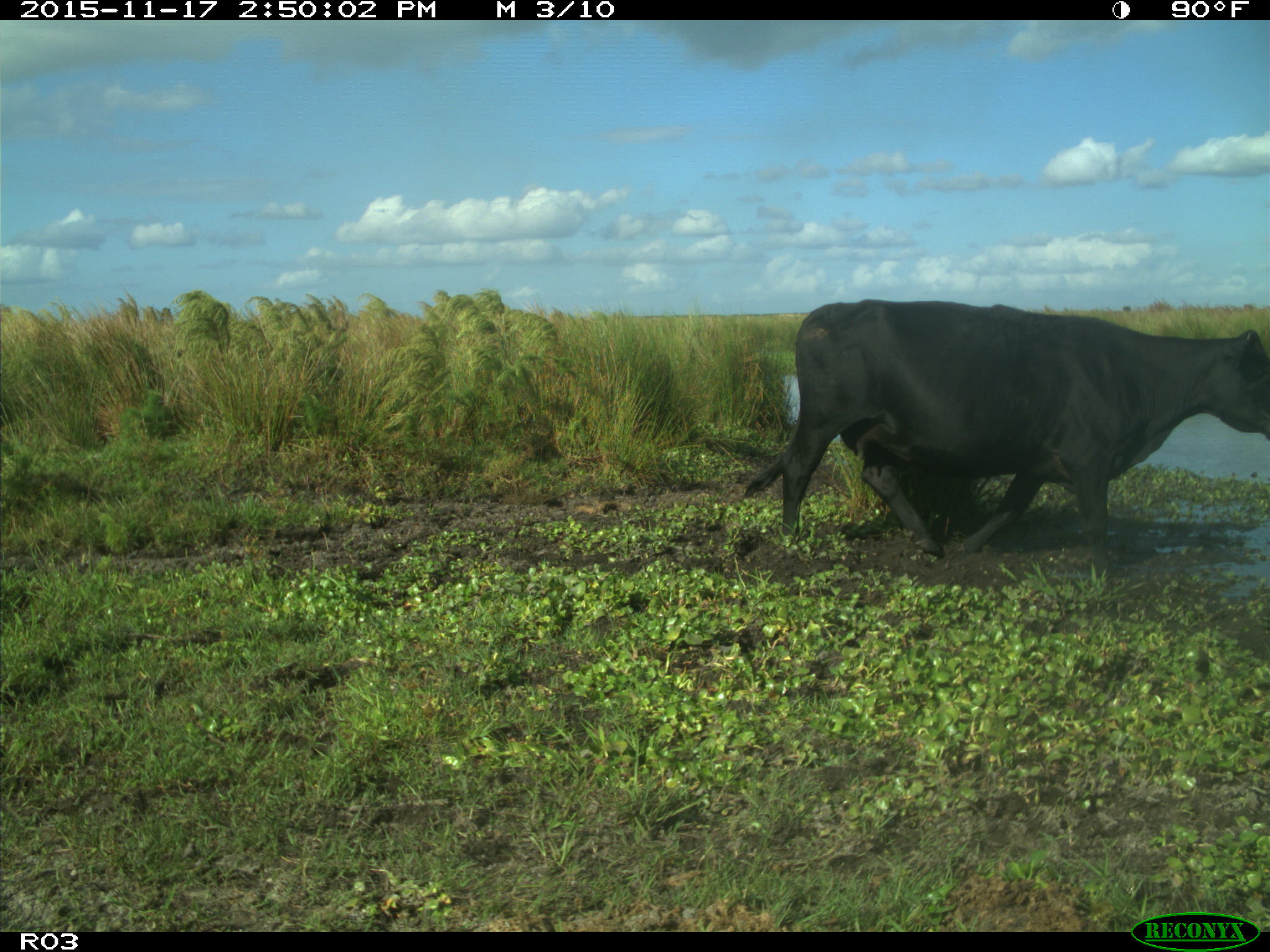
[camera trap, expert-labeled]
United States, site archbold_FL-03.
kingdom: Animalia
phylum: Chordata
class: Mammalia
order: Artiodactyla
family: Bovidae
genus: Bos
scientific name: Bos taurus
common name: domestic cow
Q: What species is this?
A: Bos taurus (domestic cow).